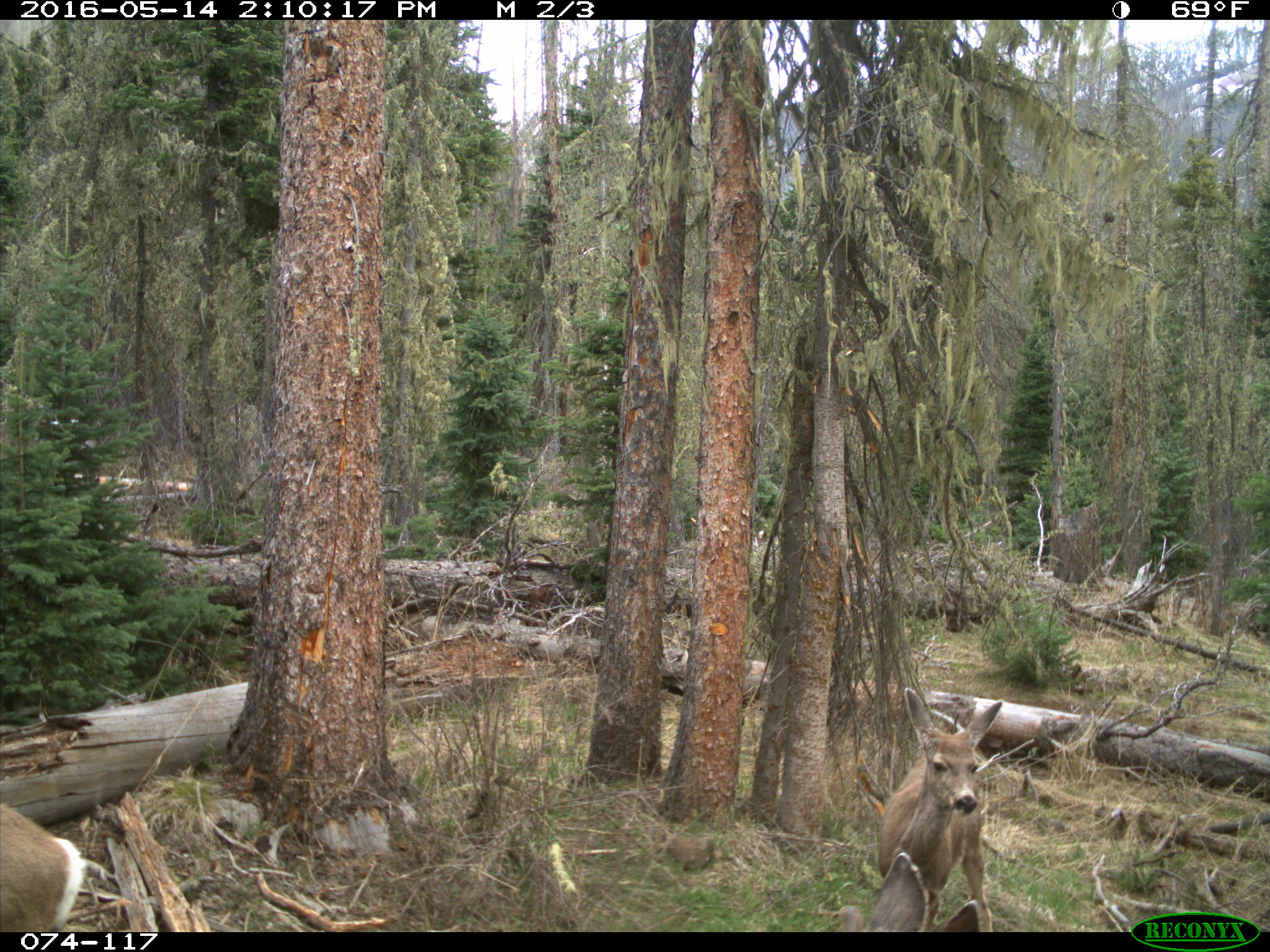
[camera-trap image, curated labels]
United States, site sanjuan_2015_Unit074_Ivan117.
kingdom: Animalia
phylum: Chordata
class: Mammalia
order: Artiodactyla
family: Cervidae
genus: Odocoileus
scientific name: Odocoileus hemionus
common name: mule deer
Odocoileus hemionus (mule deer).